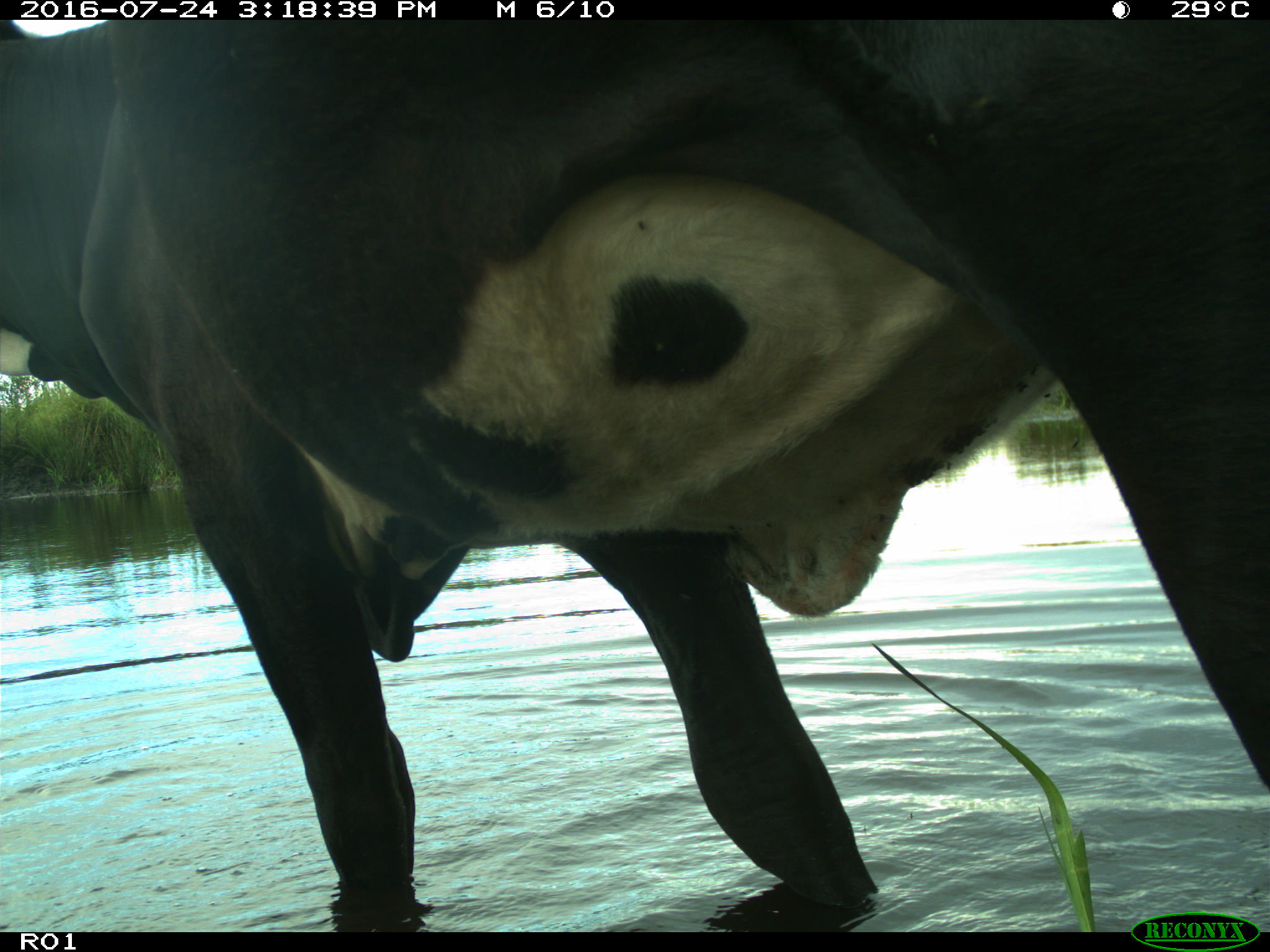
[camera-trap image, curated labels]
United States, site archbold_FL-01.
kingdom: Animalia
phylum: Chordata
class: Mammalia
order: Artiodactyla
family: Bovidae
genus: Bos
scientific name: Bos taurus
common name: domestic cow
Bos taurus (domestic cow).